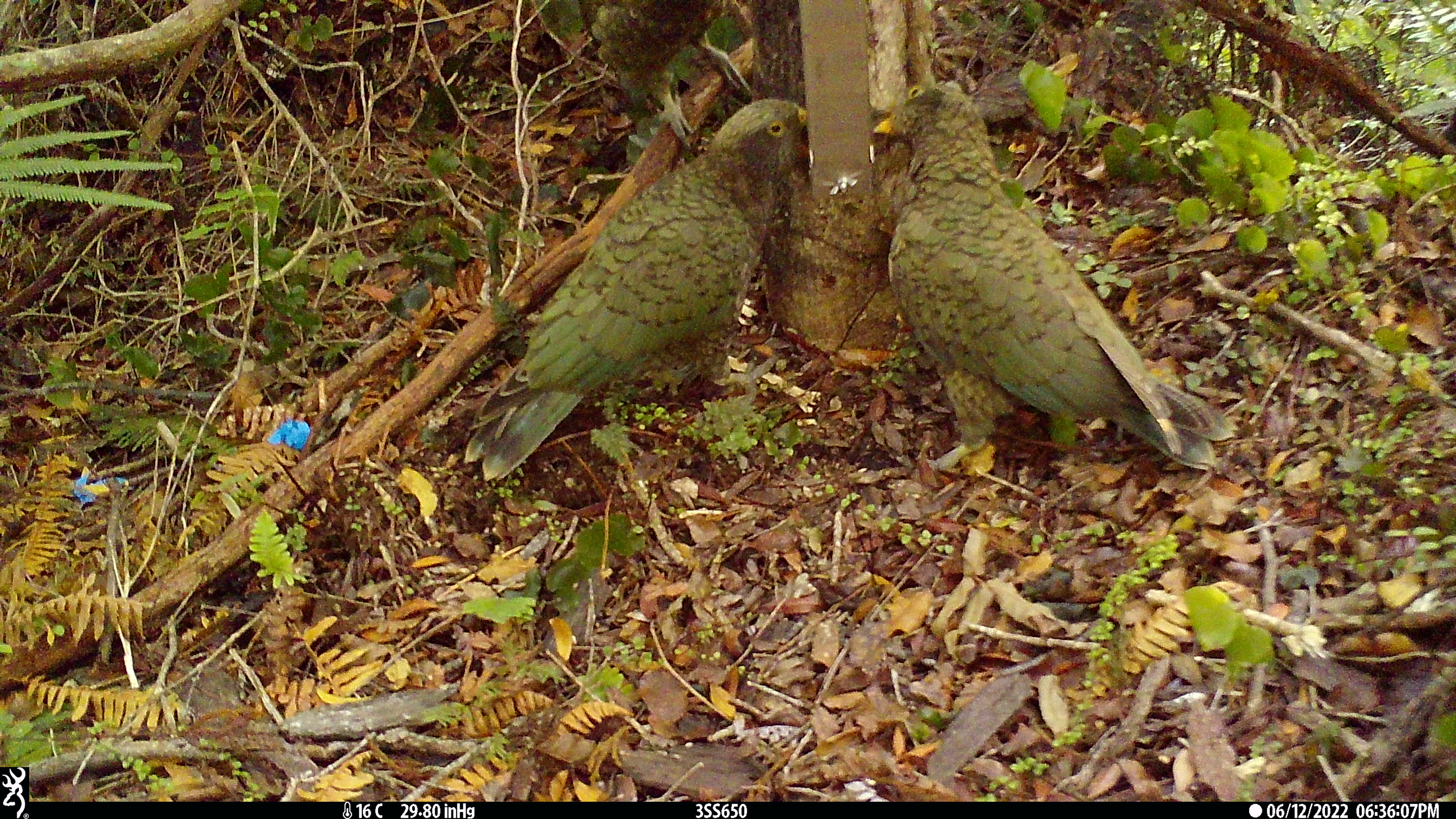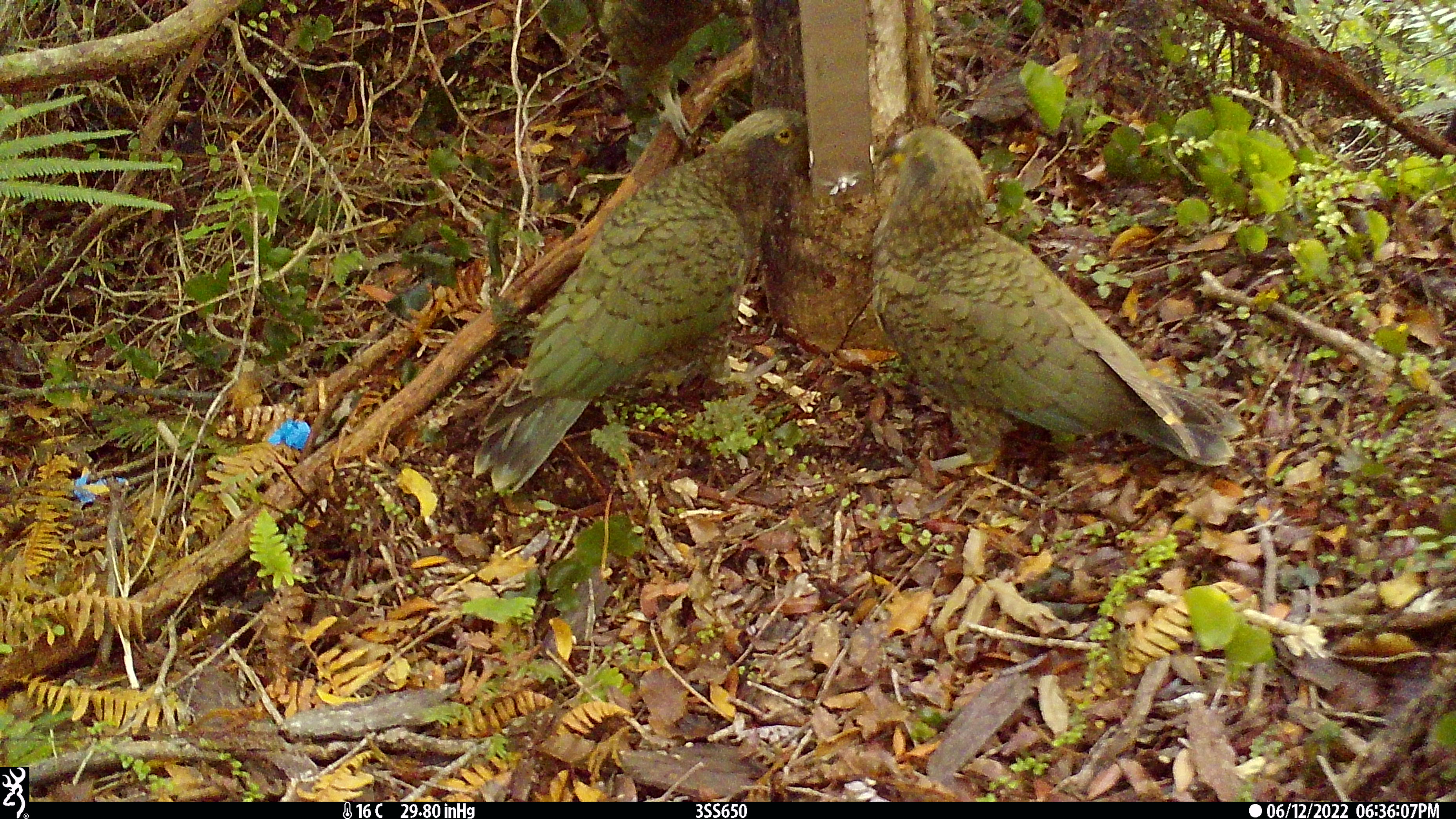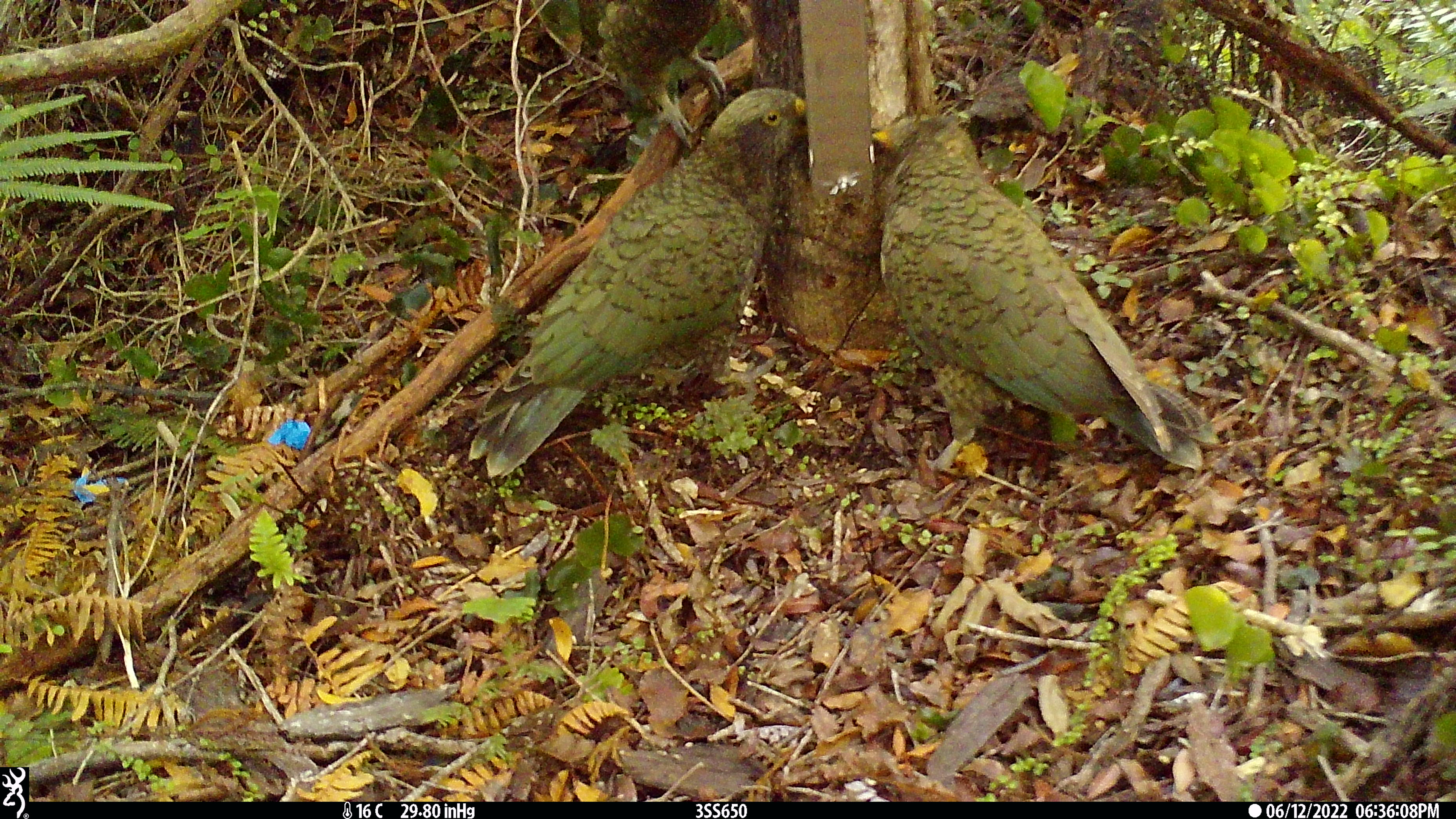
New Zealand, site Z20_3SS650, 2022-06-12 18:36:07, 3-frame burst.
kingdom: Animalia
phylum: Chordata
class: Aves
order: Psittaciformes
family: Strigopidae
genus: Nestor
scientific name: Nestor notabilis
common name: kea